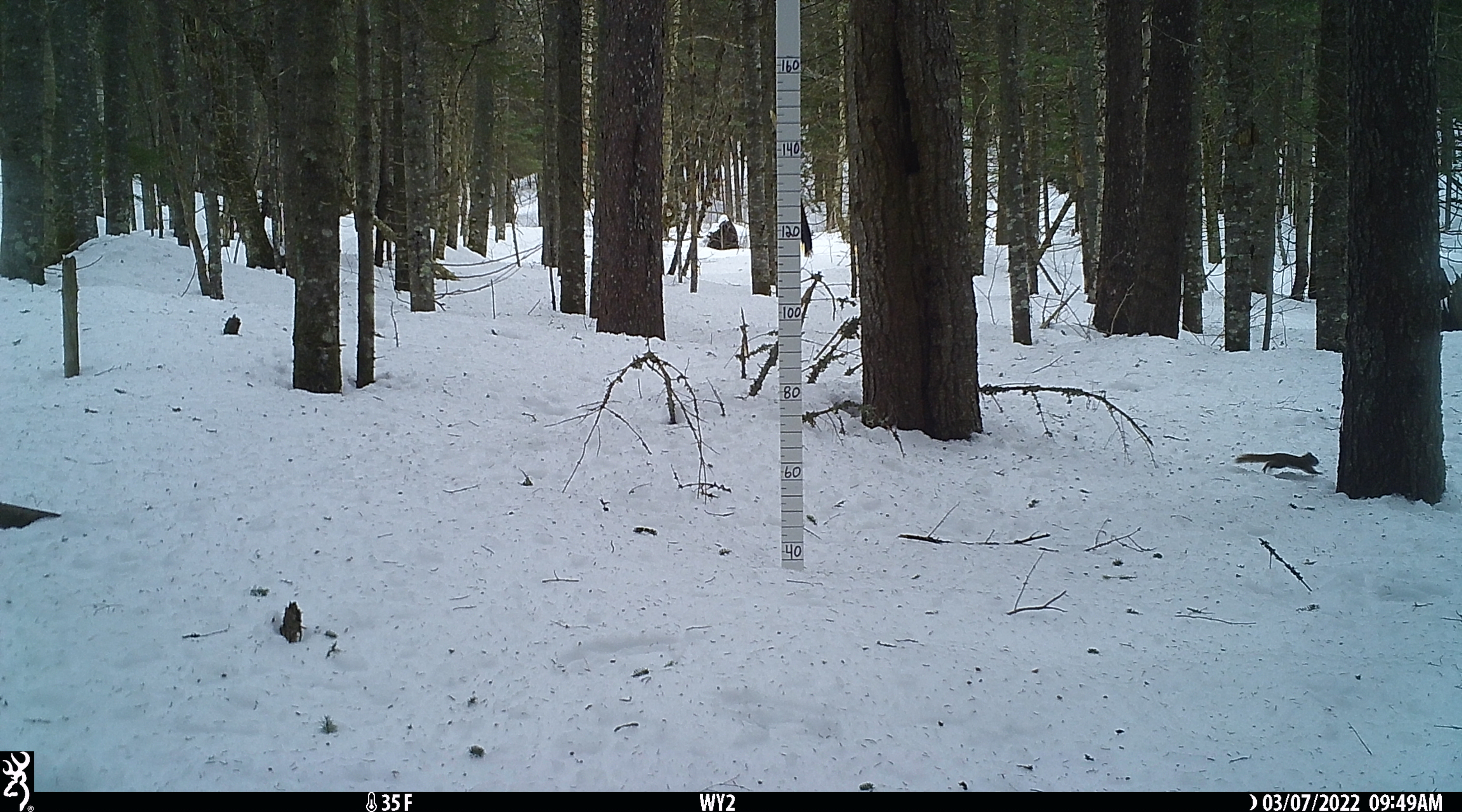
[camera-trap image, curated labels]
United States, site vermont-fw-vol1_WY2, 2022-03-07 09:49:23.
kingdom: Animalia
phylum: Chordata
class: Mammalia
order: Rodentia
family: Sciuridae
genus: Tamiasciurus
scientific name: Tamiasciurus hudsonicus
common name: red squirrel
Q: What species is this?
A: Red squirrel (Tamiasciurus hudsonicus).